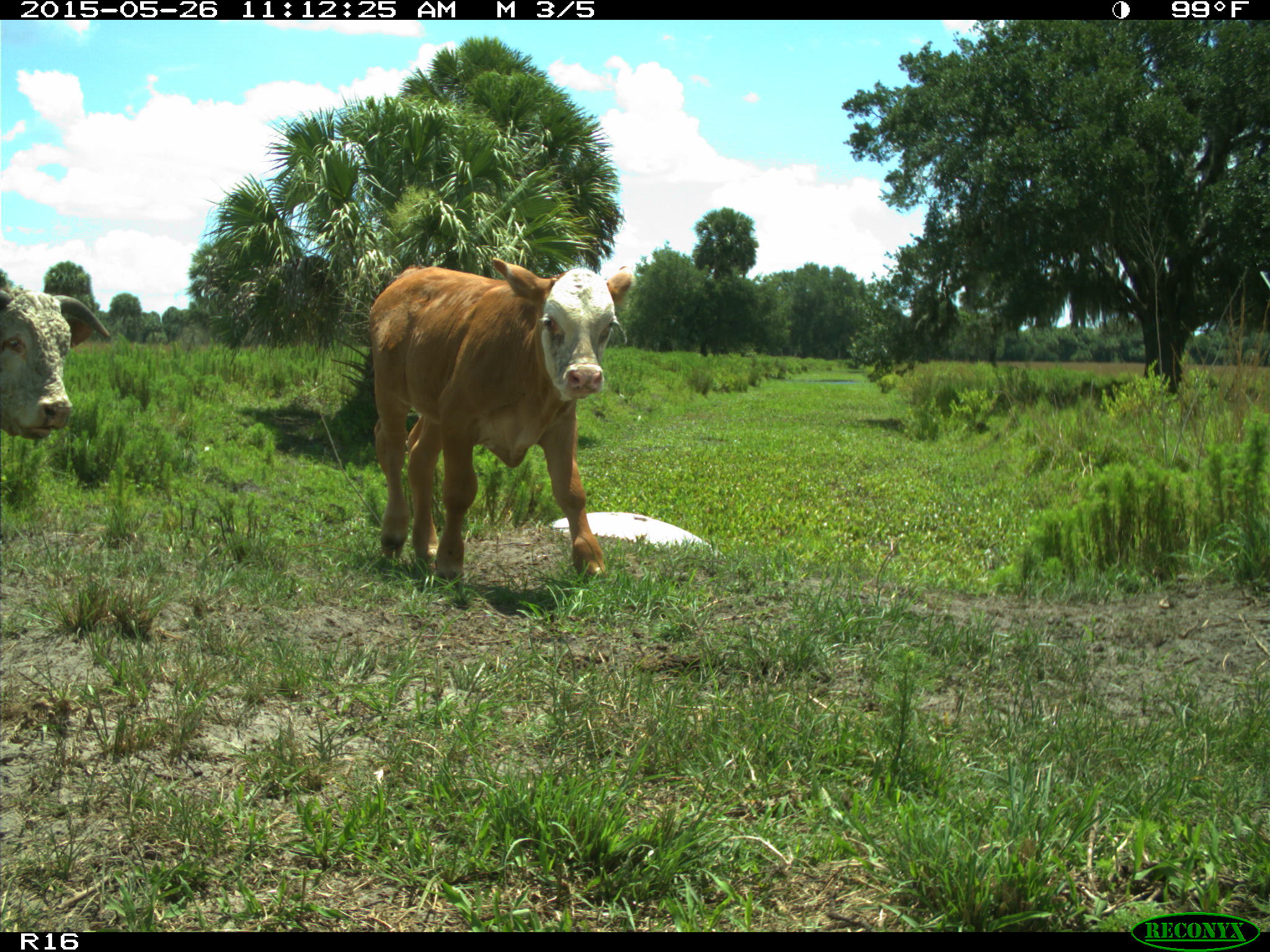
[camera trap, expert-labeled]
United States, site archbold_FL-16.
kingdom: Animalia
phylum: Chordata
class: Mammalia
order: Artiodactyla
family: Bovidae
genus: Bos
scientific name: Bos taurus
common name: domestic cow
Bos taurus (domestic cow).